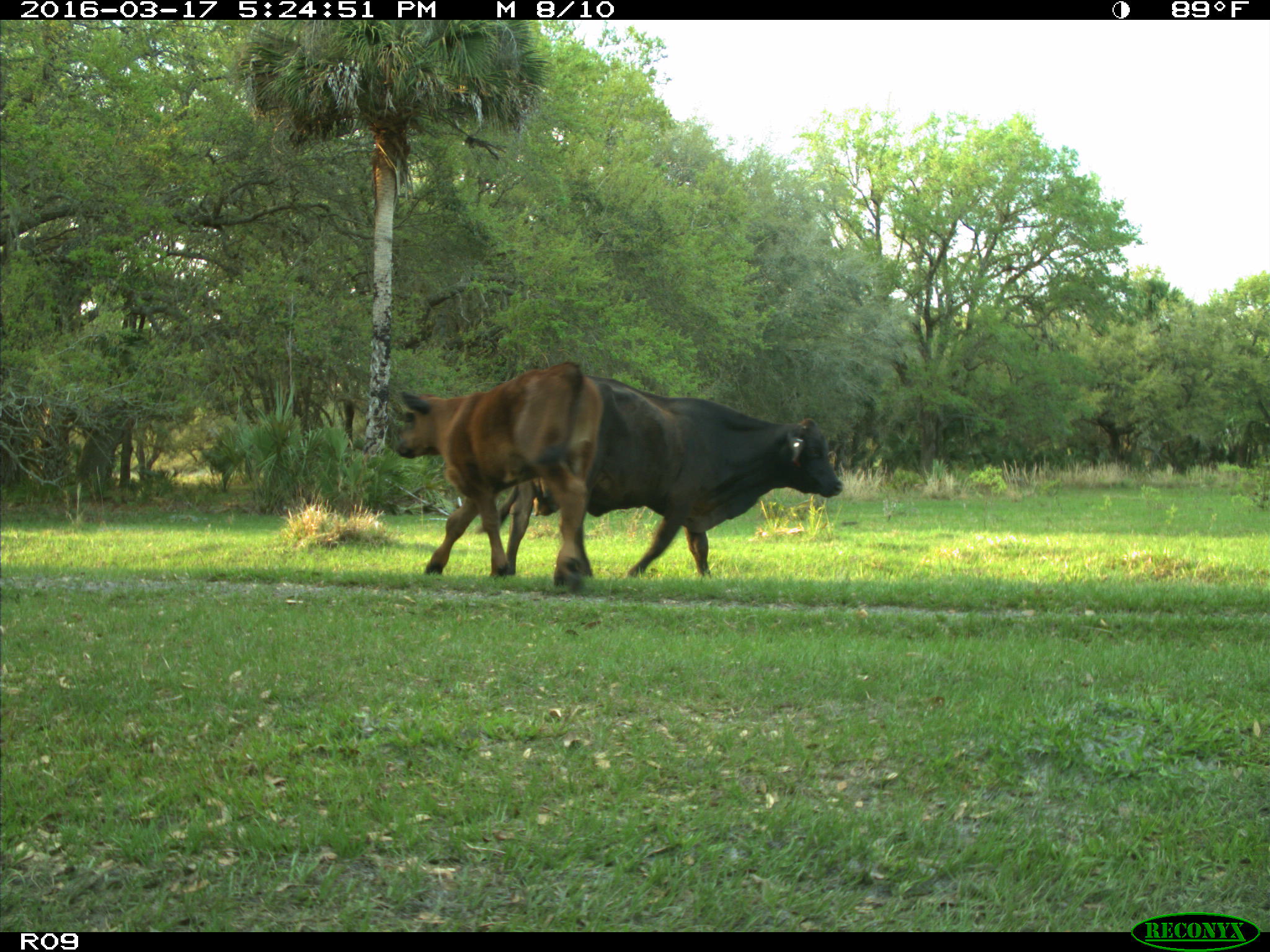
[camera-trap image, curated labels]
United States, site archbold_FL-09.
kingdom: Animalia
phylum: Chordata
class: Mammalia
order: Artiodactyla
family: Bovidae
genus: Bos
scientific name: Bos taurus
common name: domestic cow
Bos taurus (domestic cow).